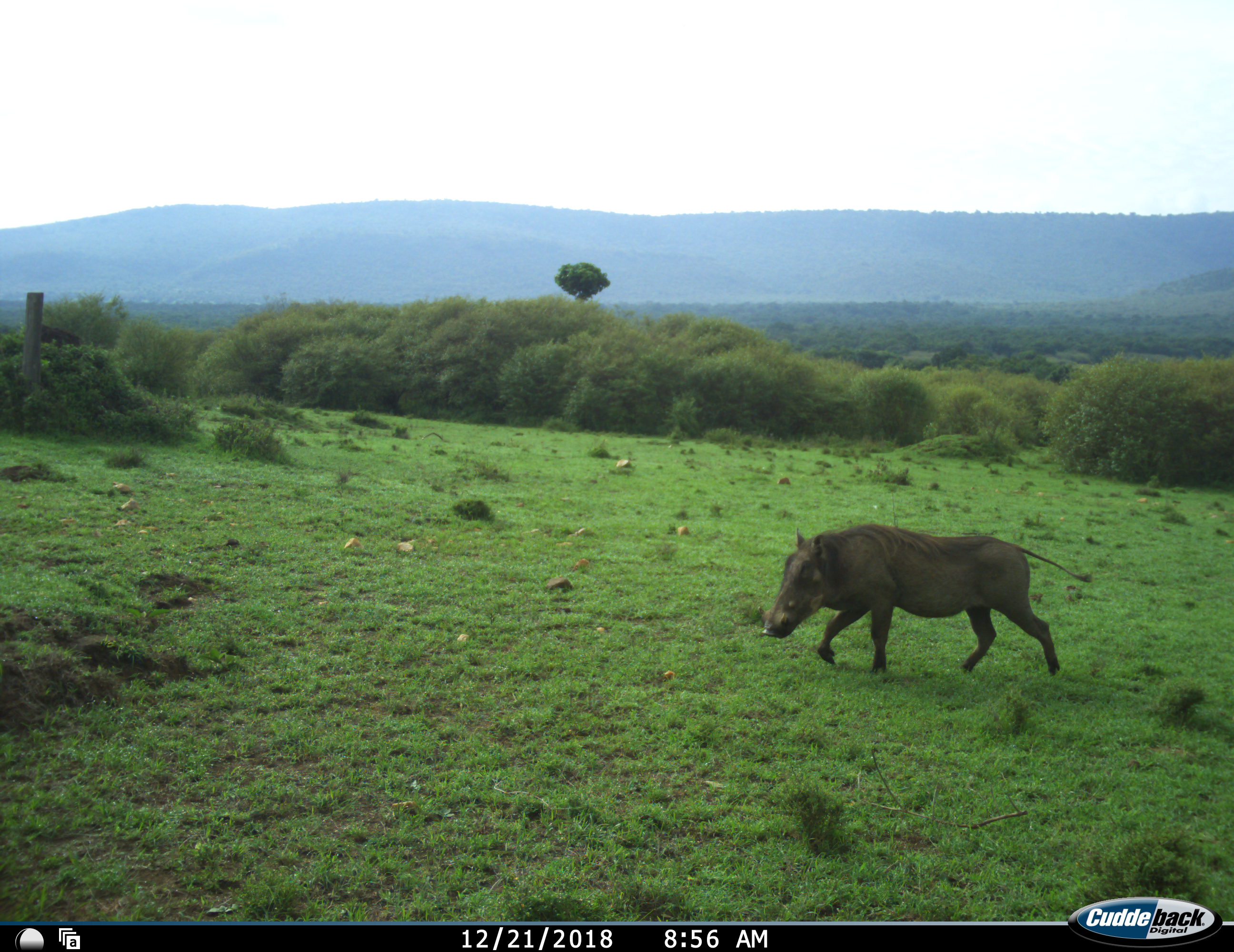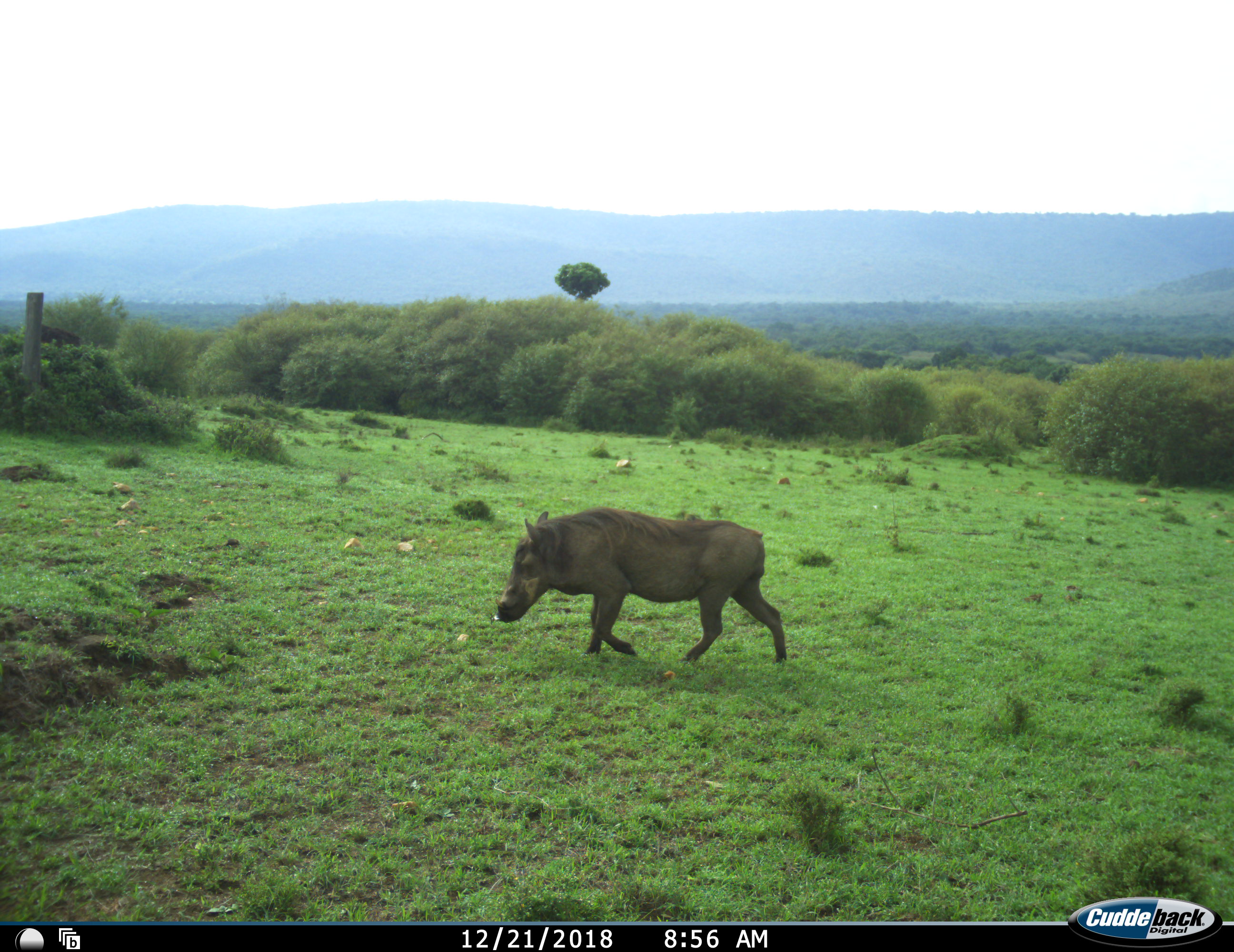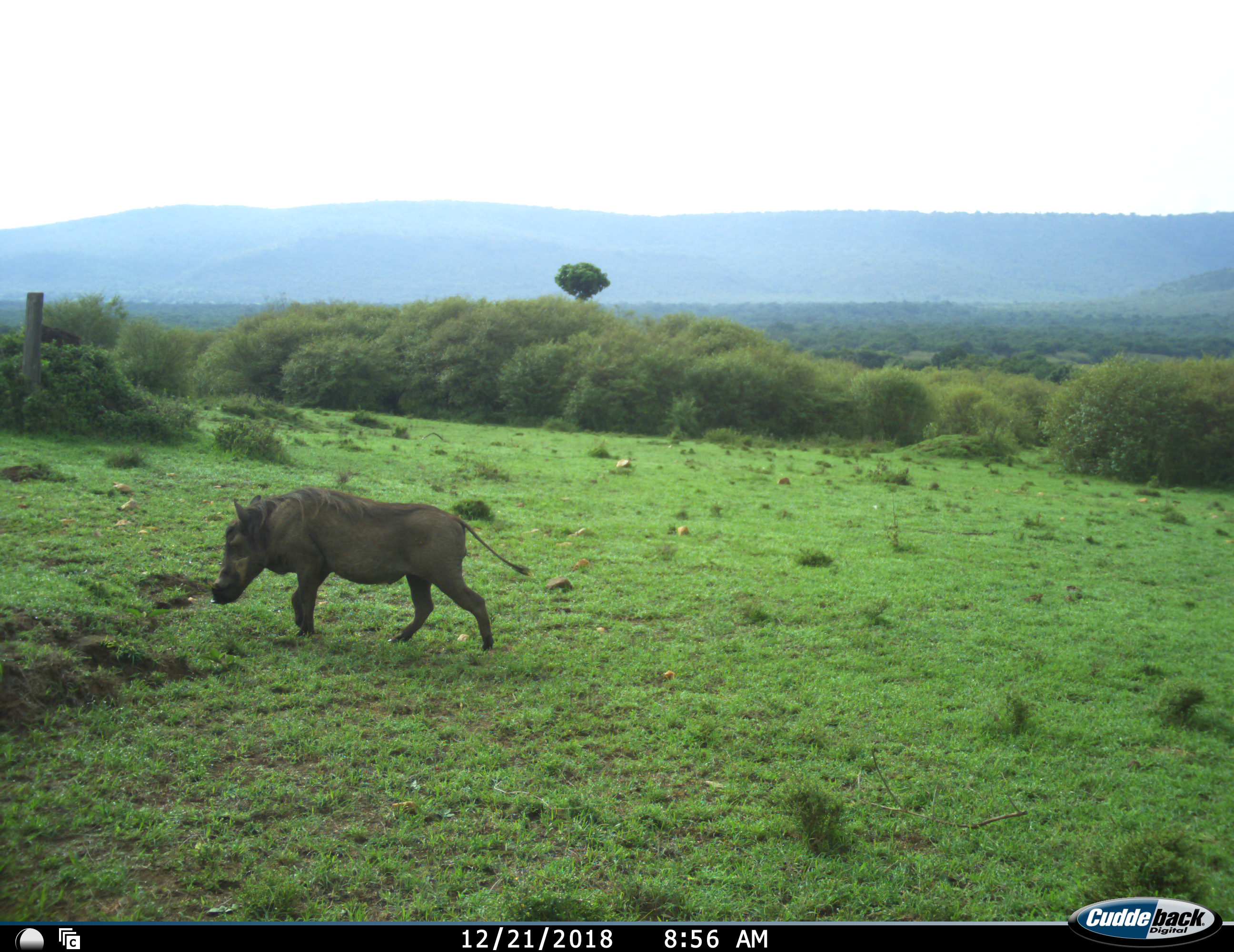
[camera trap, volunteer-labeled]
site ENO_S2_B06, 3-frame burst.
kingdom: Animalia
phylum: Chordata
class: Mammalia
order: Artiodactyla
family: Suidae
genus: Phacochoerus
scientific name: Phacochoerus africanus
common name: warthog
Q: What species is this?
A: Warthog (Phacochoerus africanus).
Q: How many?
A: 1.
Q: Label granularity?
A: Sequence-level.